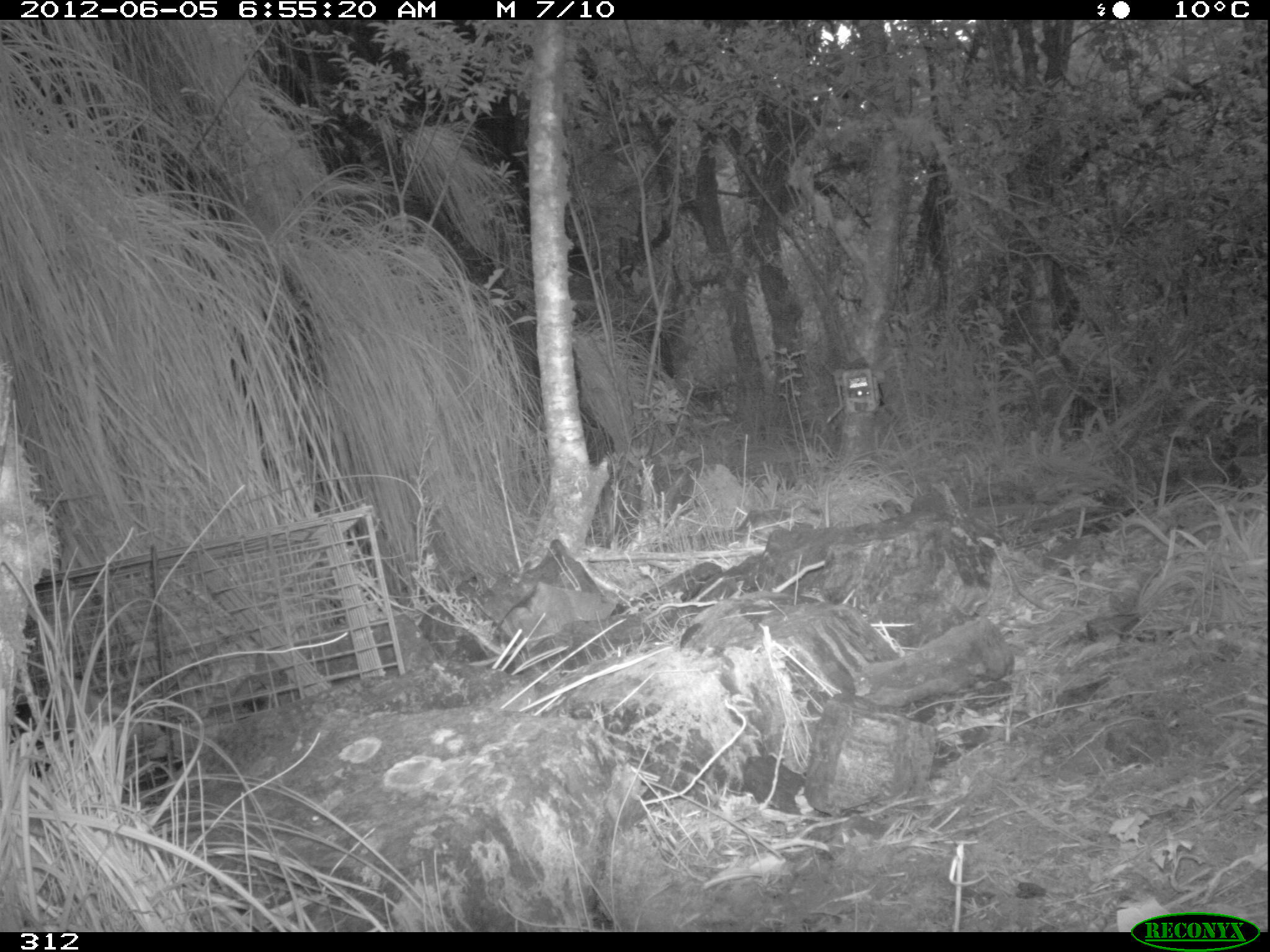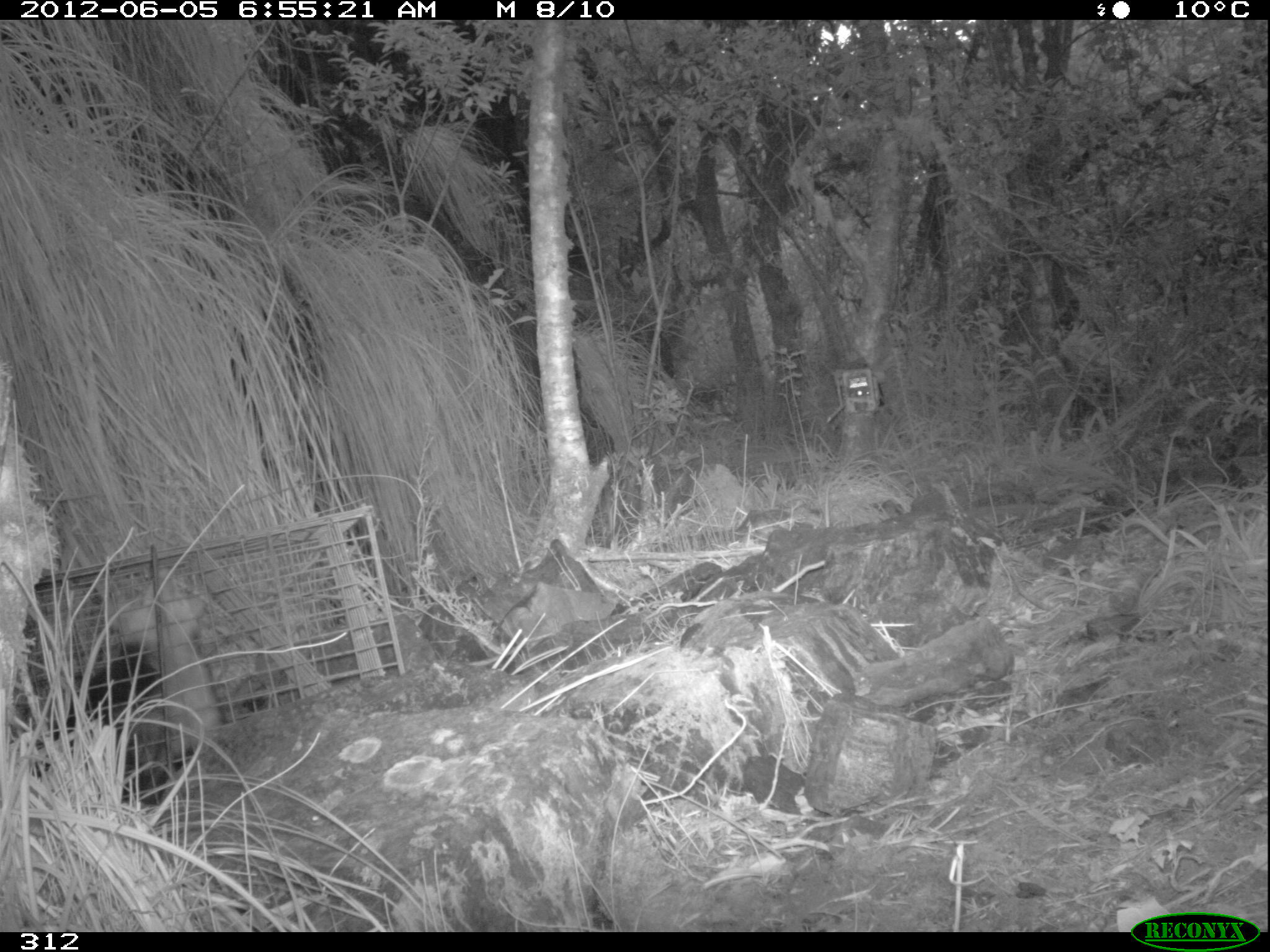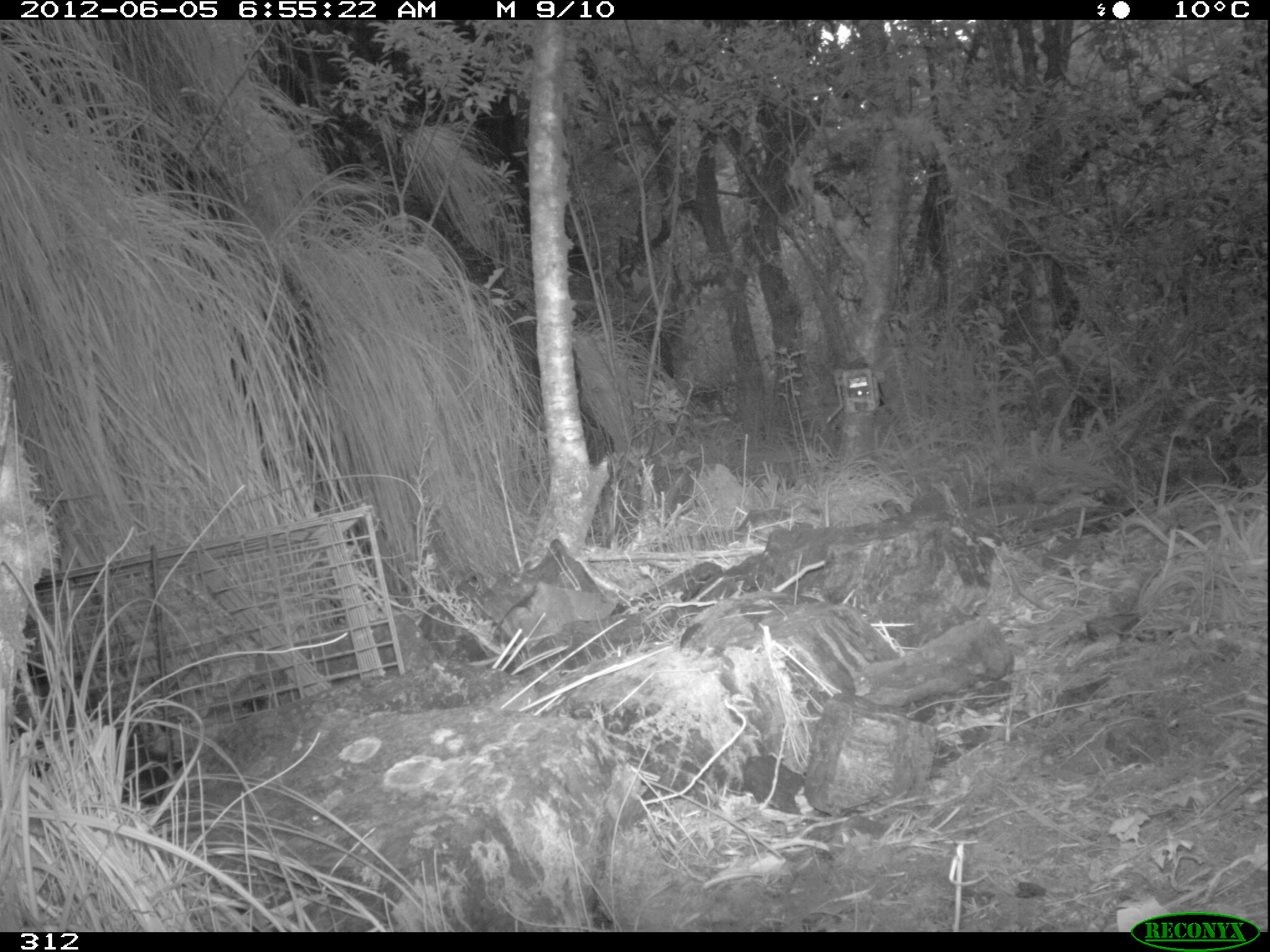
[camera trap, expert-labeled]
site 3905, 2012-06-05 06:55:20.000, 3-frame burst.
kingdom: Animalia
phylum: Chordata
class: Mammalia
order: Didelphimorphia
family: Didelphidae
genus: Didelphis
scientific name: Didelphis pernigra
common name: andean white-eared opossum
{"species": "Didelphis pernigra (andean white-eared opossum)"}